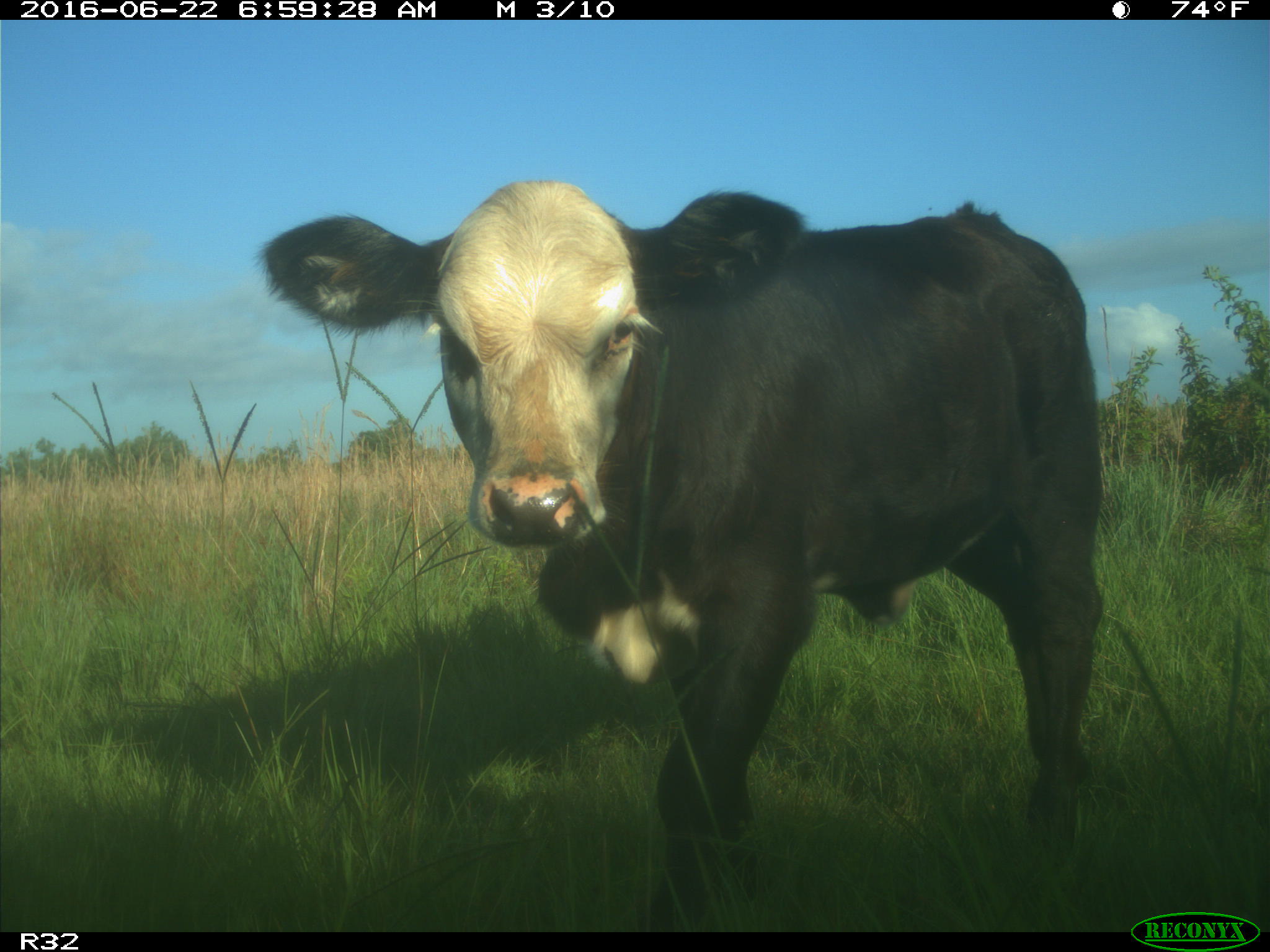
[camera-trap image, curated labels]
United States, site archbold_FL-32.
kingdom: Animalia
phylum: Chordata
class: Mammalia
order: Artiodactyla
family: Bovidae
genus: Bos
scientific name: Bos taurus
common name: domestic cow